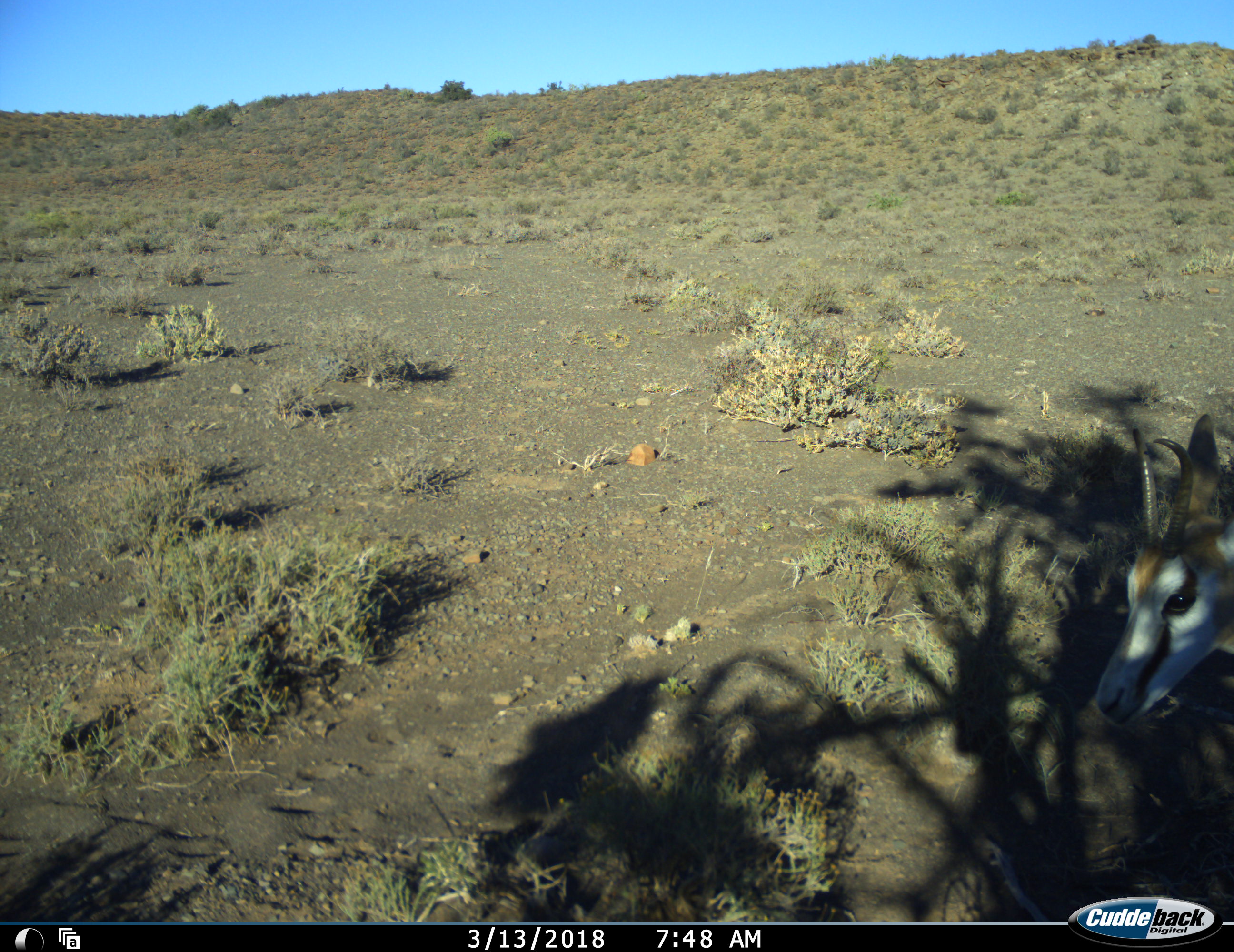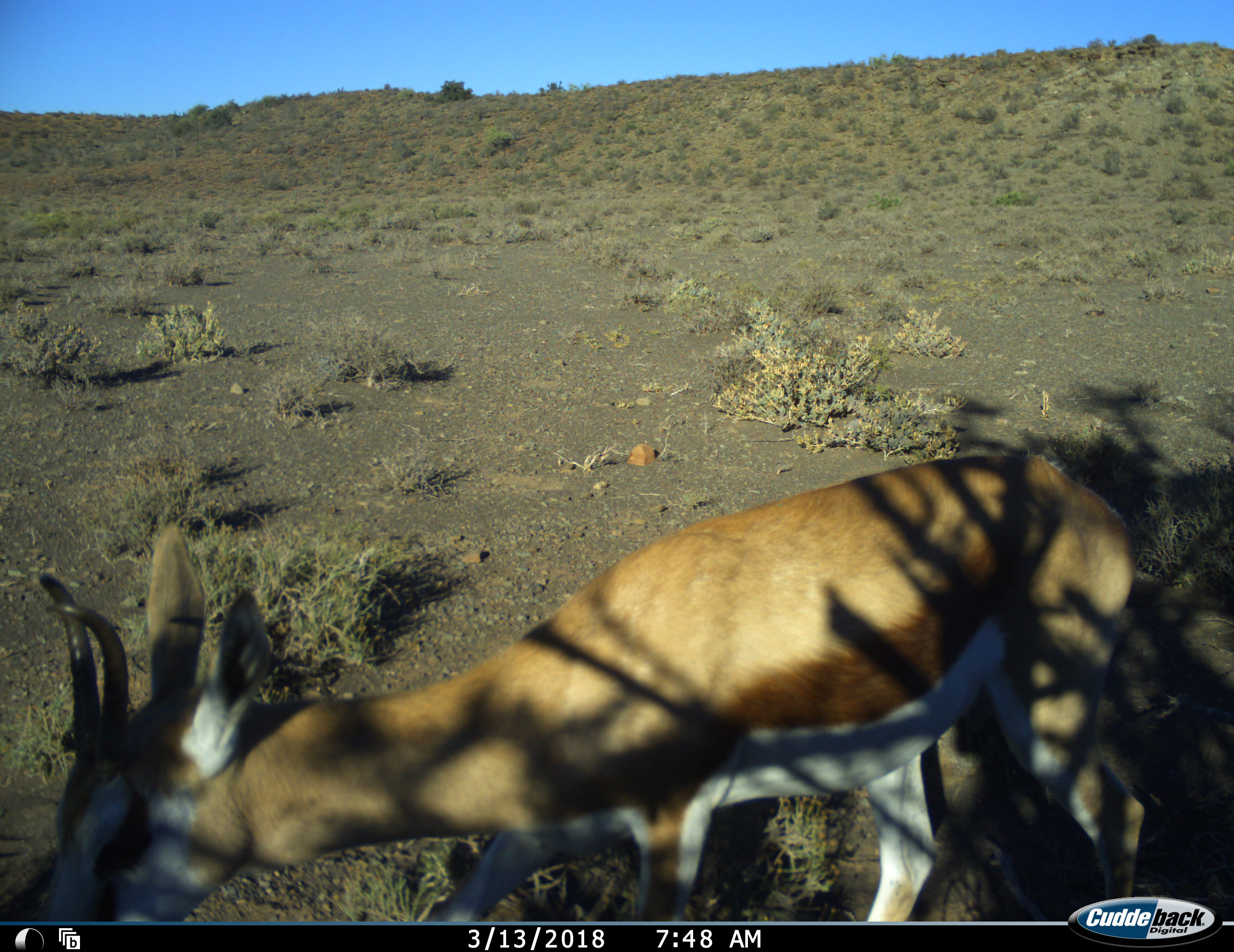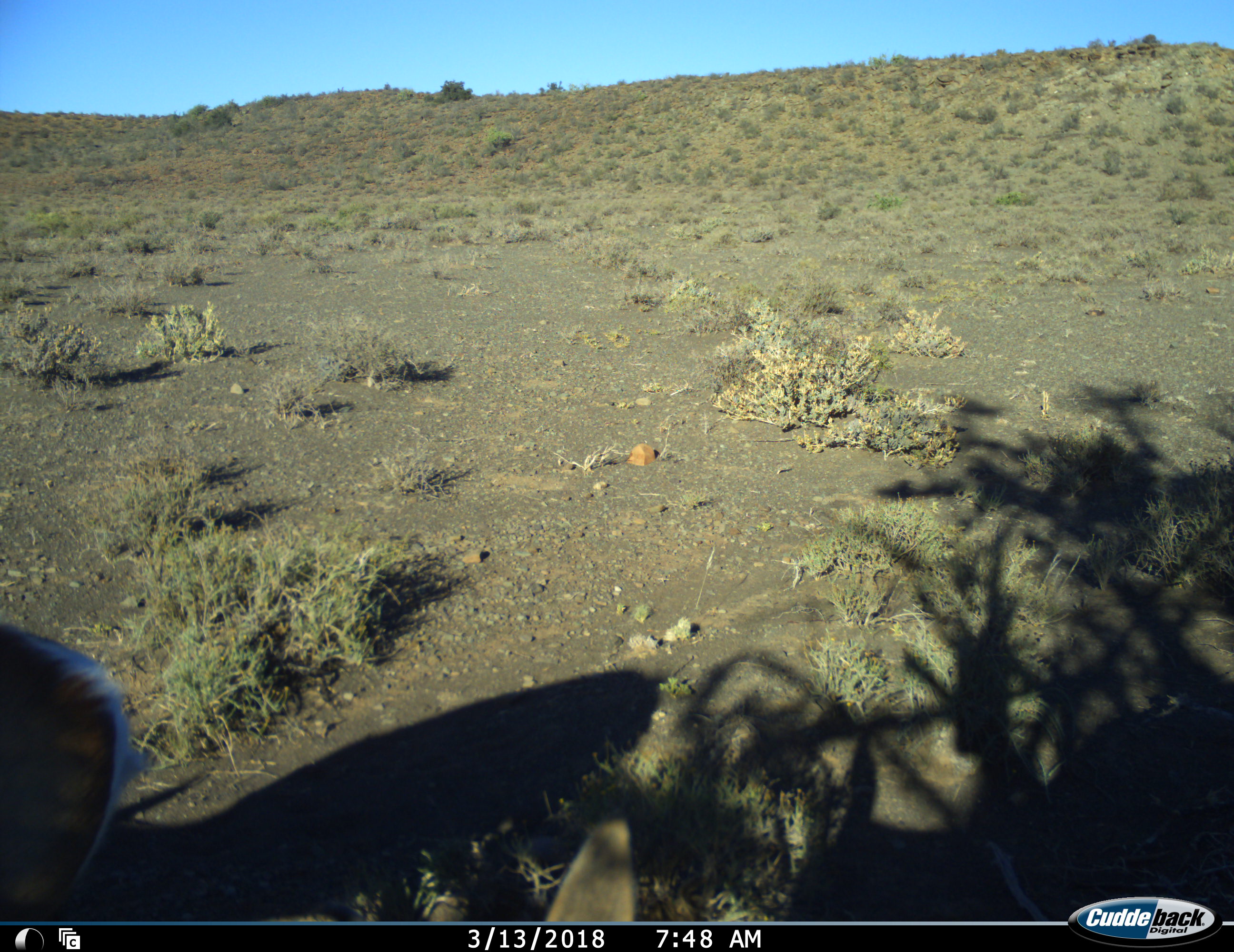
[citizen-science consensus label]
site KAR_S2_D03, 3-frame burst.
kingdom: Animalia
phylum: Chordata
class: Mammalia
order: Artiodactyla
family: Bovidae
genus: Antidorcas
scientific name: Antidorcas marsupialis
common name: springbok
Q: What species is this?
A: Springbok (Antidorcas marsupialis).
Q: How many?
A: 1.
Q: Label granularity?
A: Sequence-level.